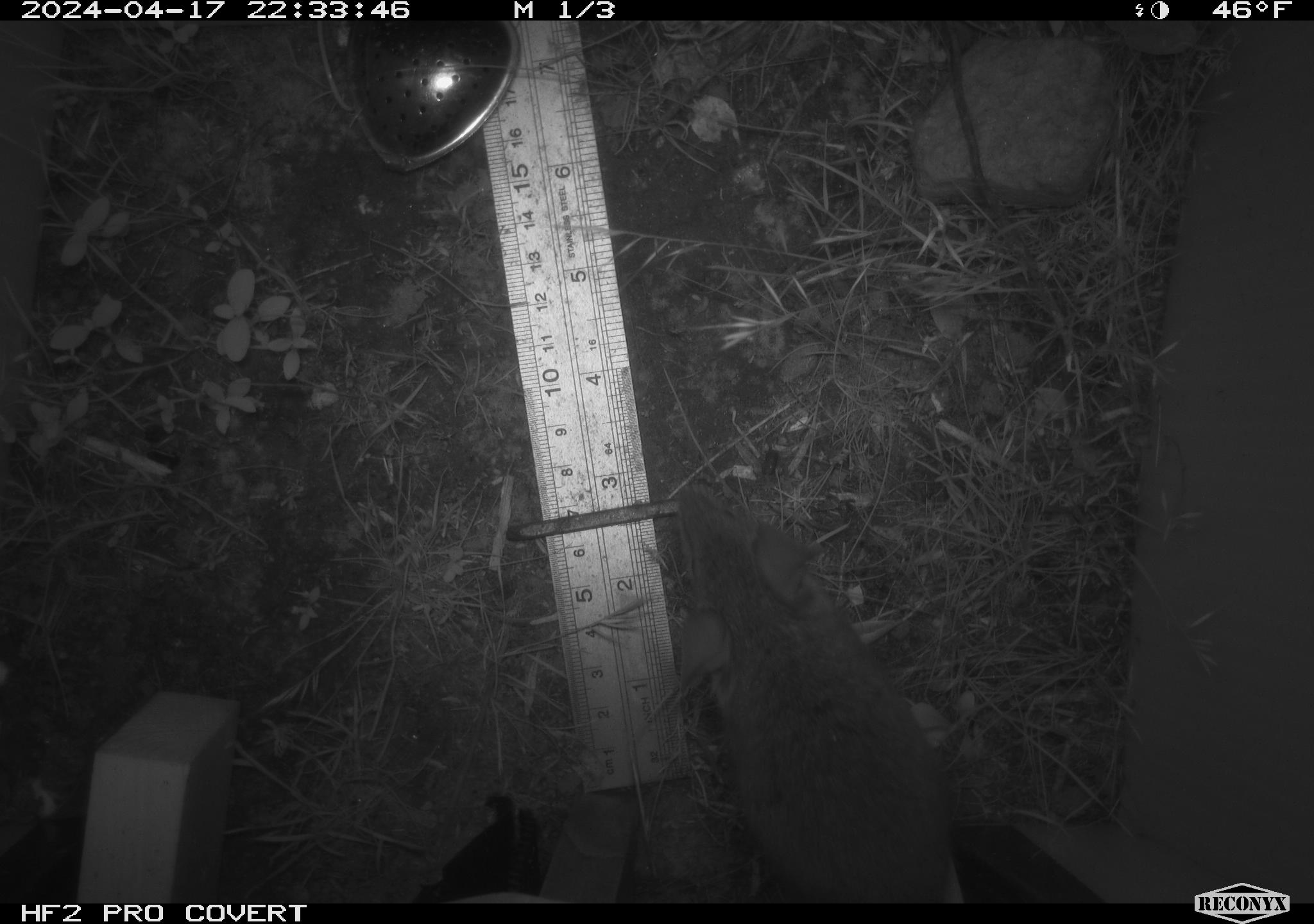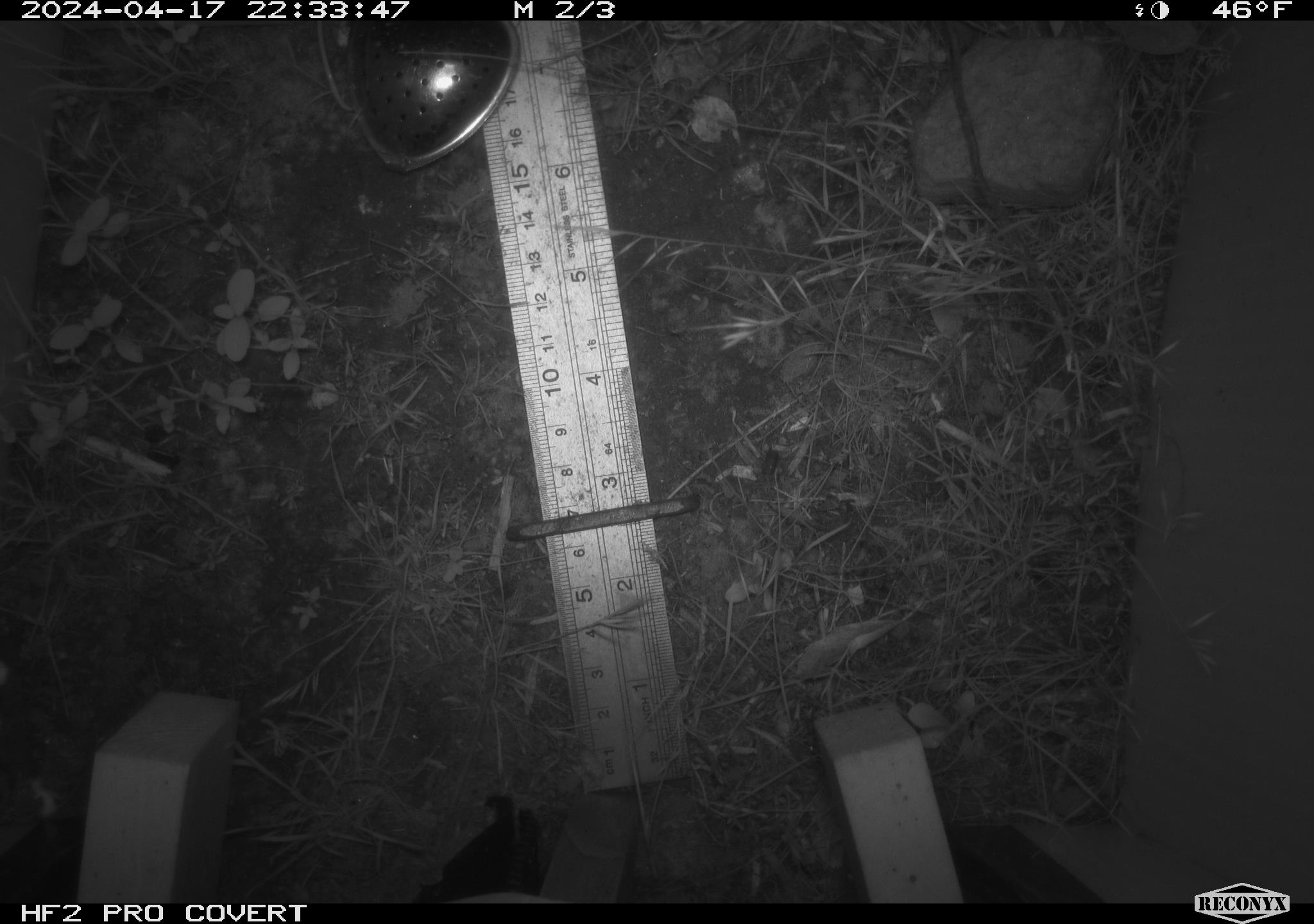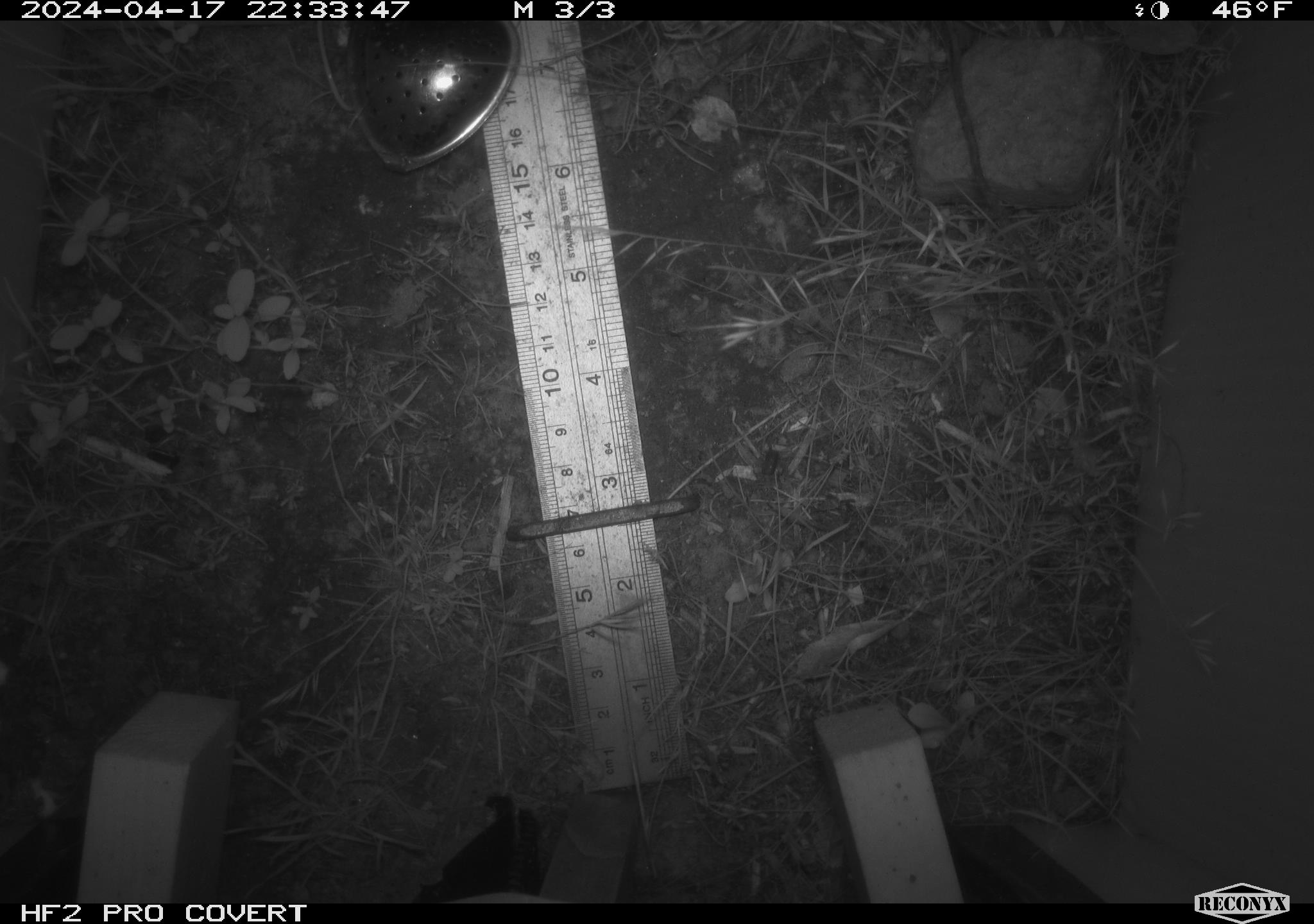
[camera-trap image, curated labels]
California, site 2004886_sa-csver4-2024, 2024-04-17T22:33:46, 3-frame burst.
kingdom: Animalia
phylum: Chordata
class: Mammalia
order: Rodentia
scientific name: Rodentia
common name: mouse species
Mouse species (Rodentia).